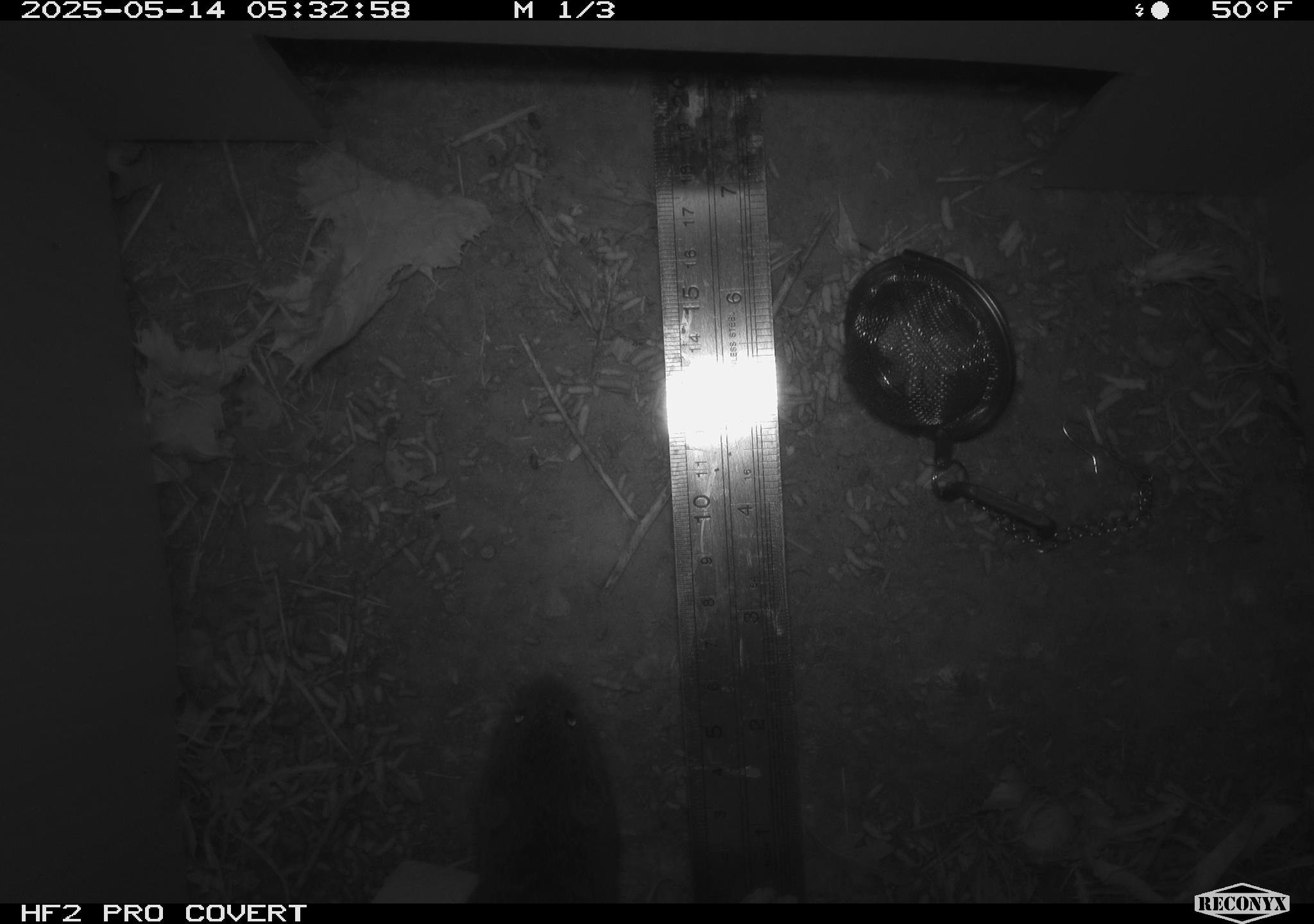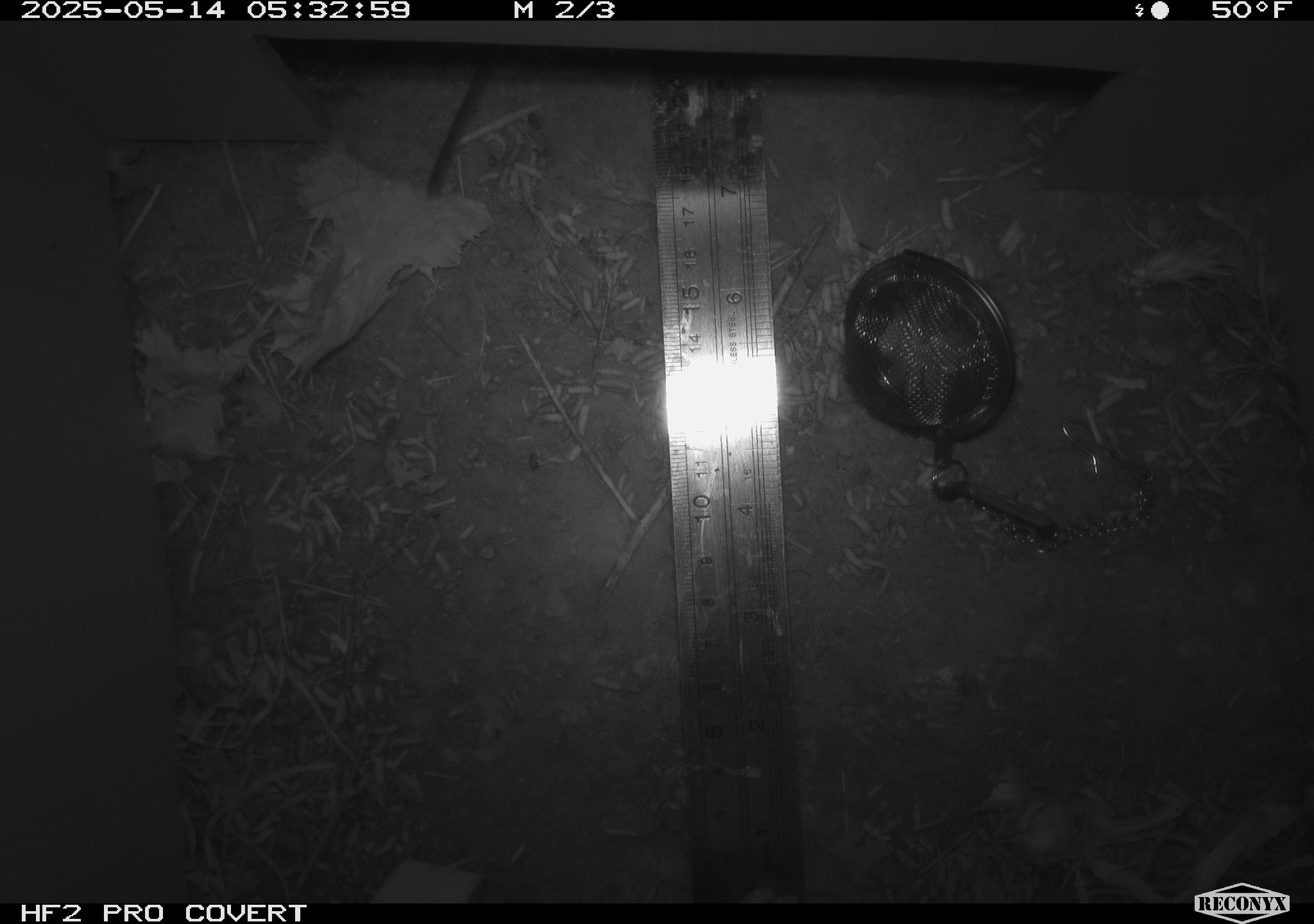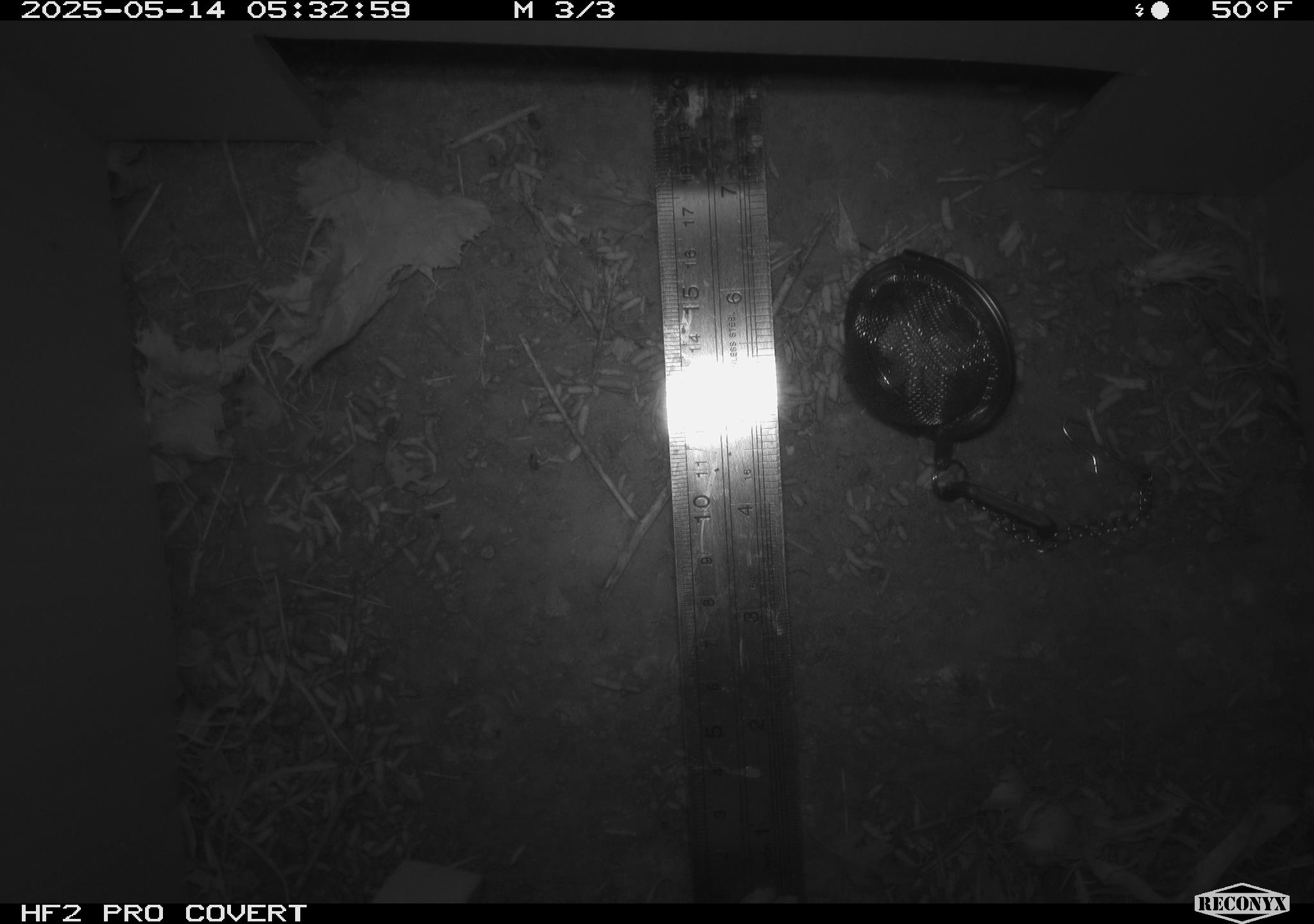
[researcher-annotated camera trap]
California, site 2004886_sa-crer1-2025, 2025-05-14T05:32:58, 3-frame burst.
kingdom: Animalia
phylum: Chordata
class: Mammalia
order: Rodentia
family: Cricetidae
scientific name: Arvicolinae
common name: voles, lemmings, and muskrats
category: arvicolinae subfamily